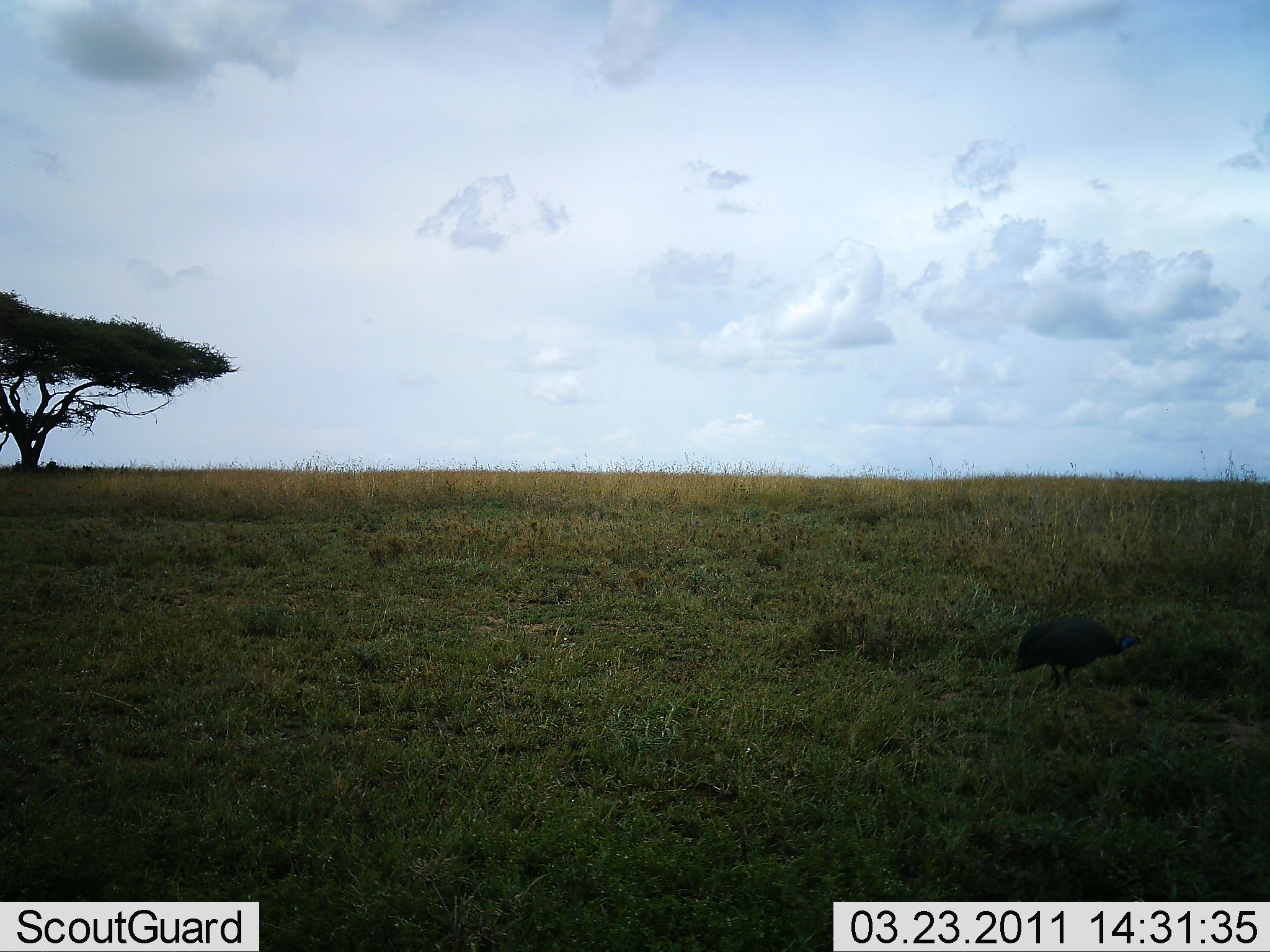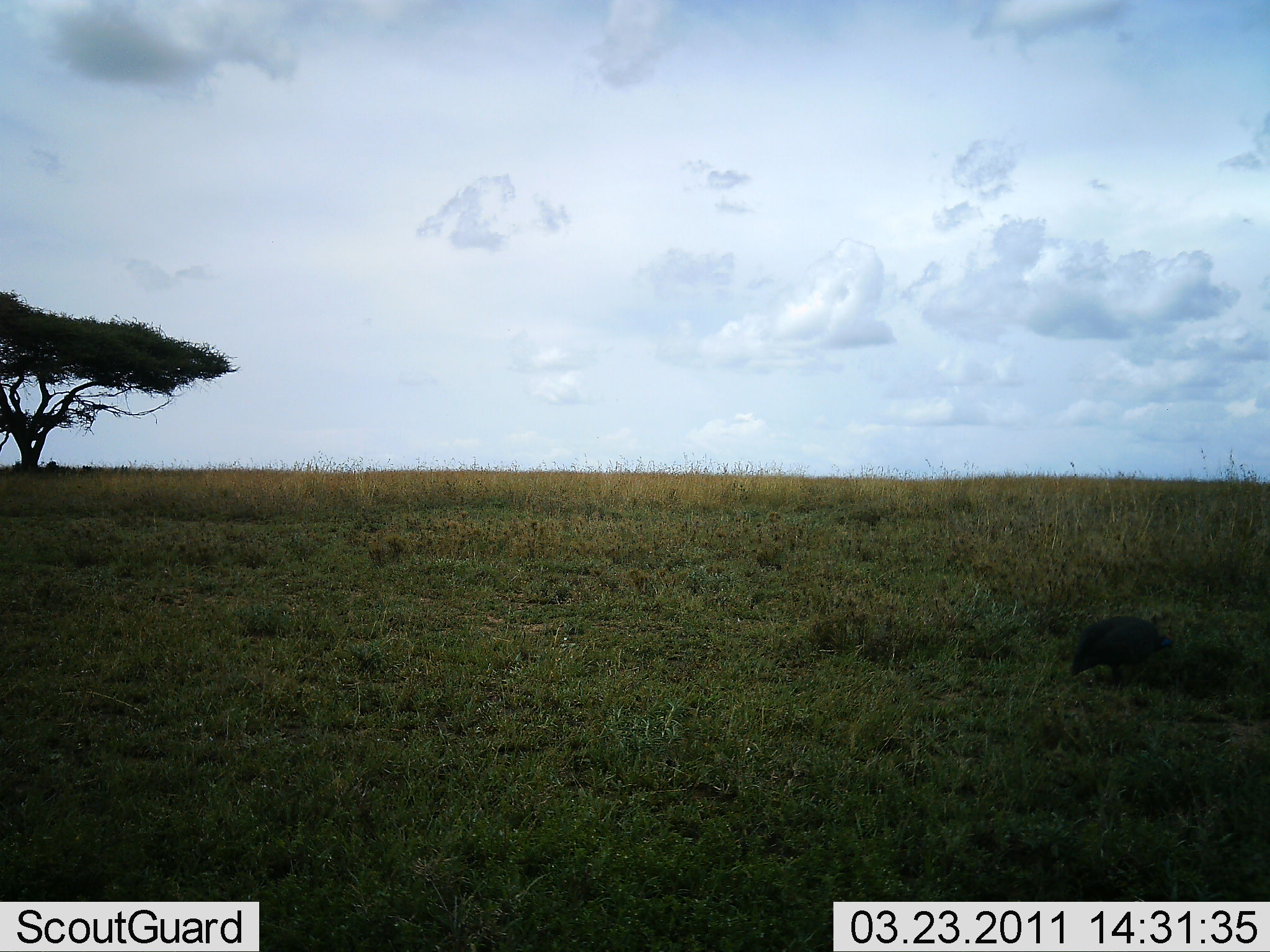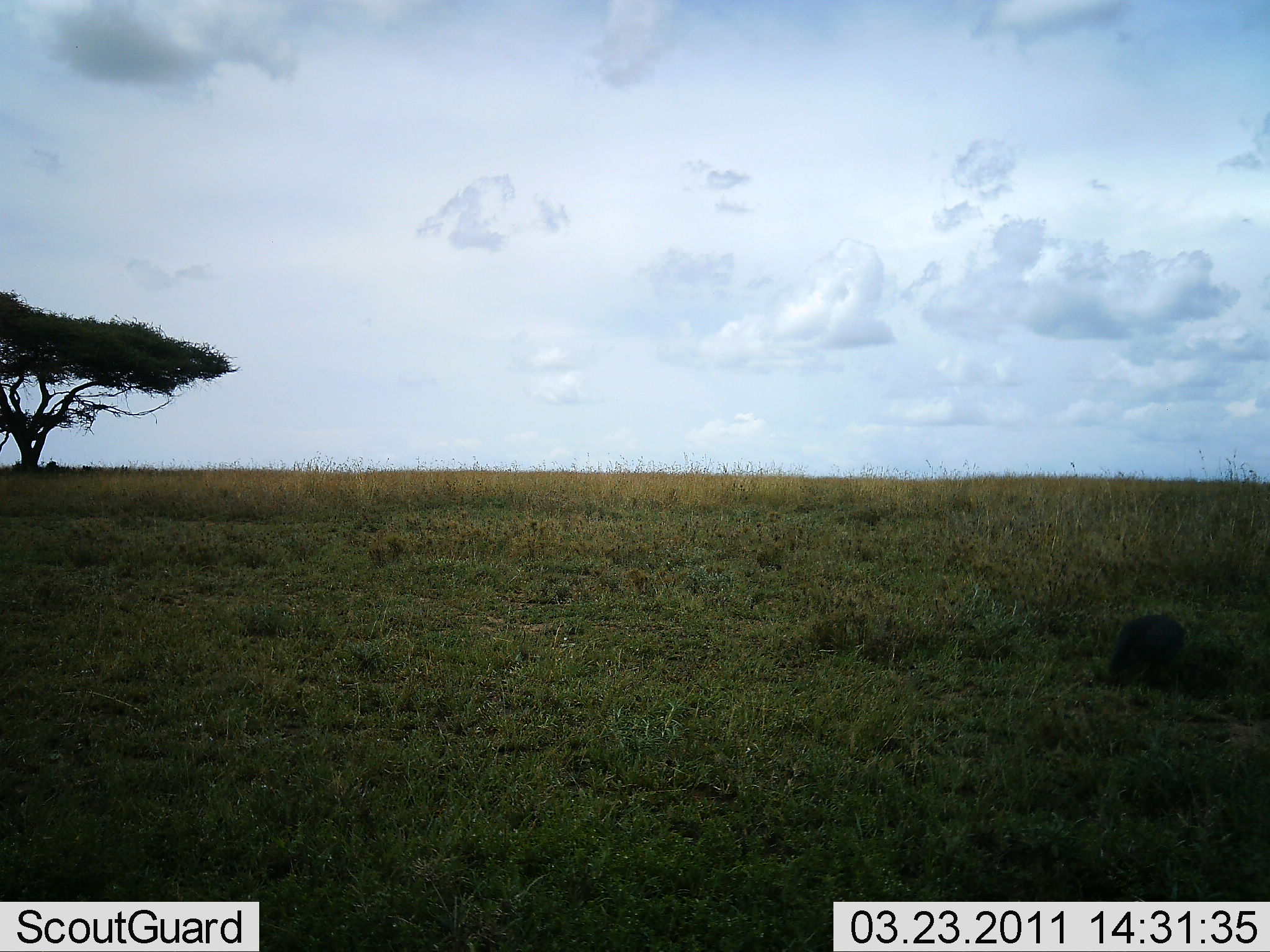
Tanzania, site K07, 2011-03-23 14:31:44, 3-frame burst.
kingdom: Animalia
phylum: Chordata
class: Aves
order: Galliformes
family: Numididae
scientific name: Numididae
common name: guinea fowl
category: guineafowl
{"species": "guineafowl (guinea fowl) (Numididae)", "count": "1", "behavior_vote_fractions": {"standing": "0%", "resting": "0%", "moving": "90%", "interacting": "0%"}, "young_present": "0%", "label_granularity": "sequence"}